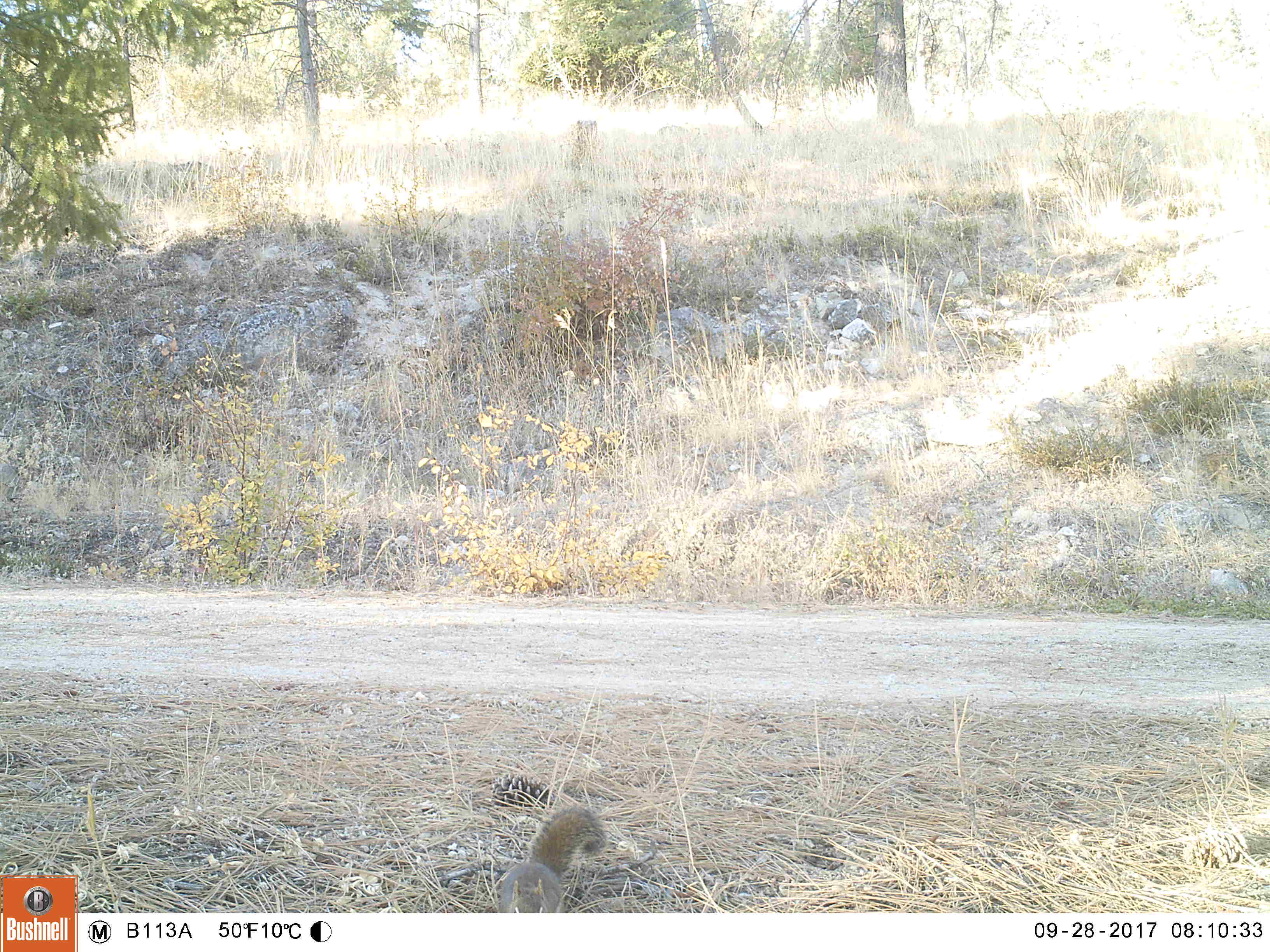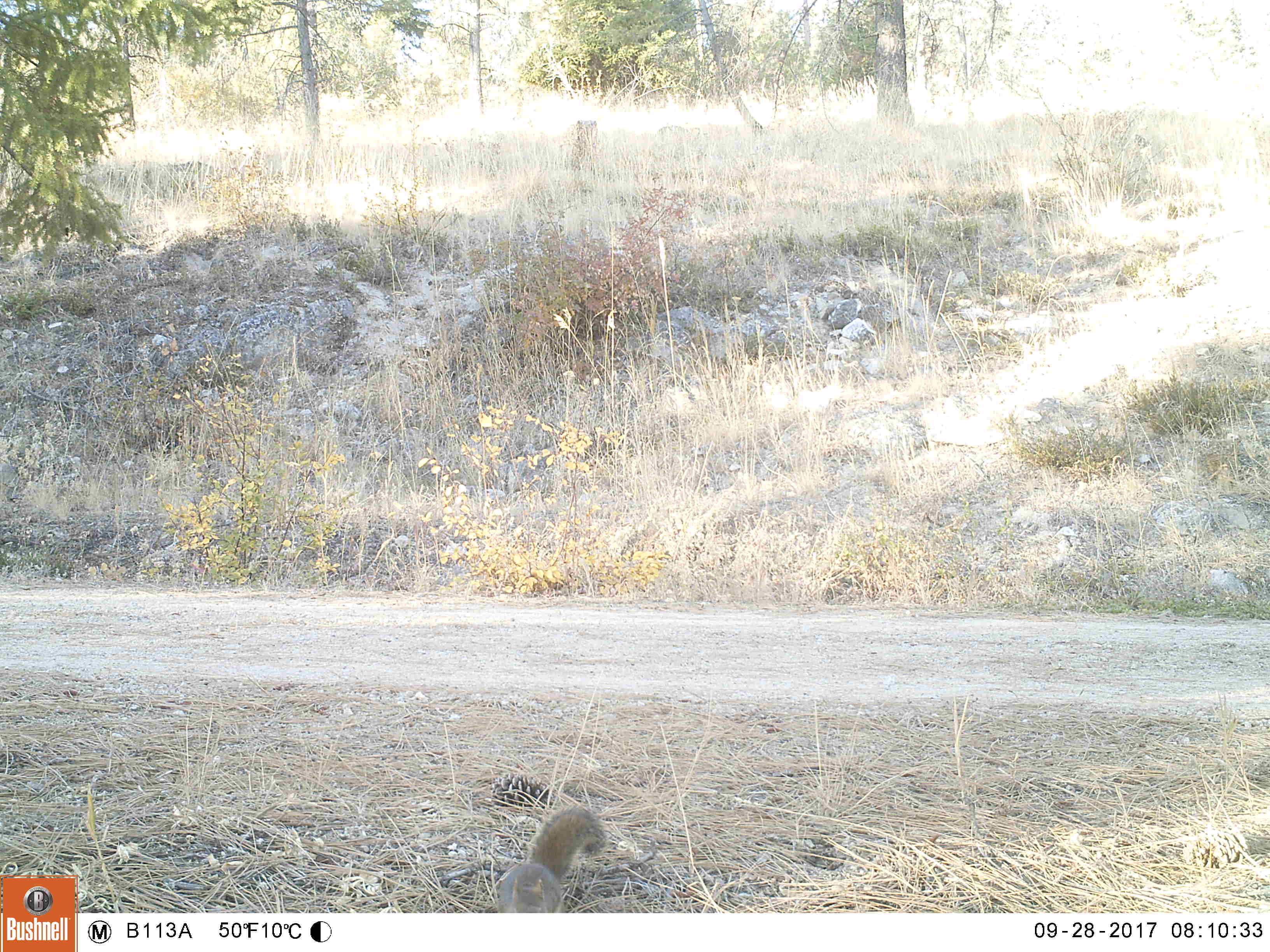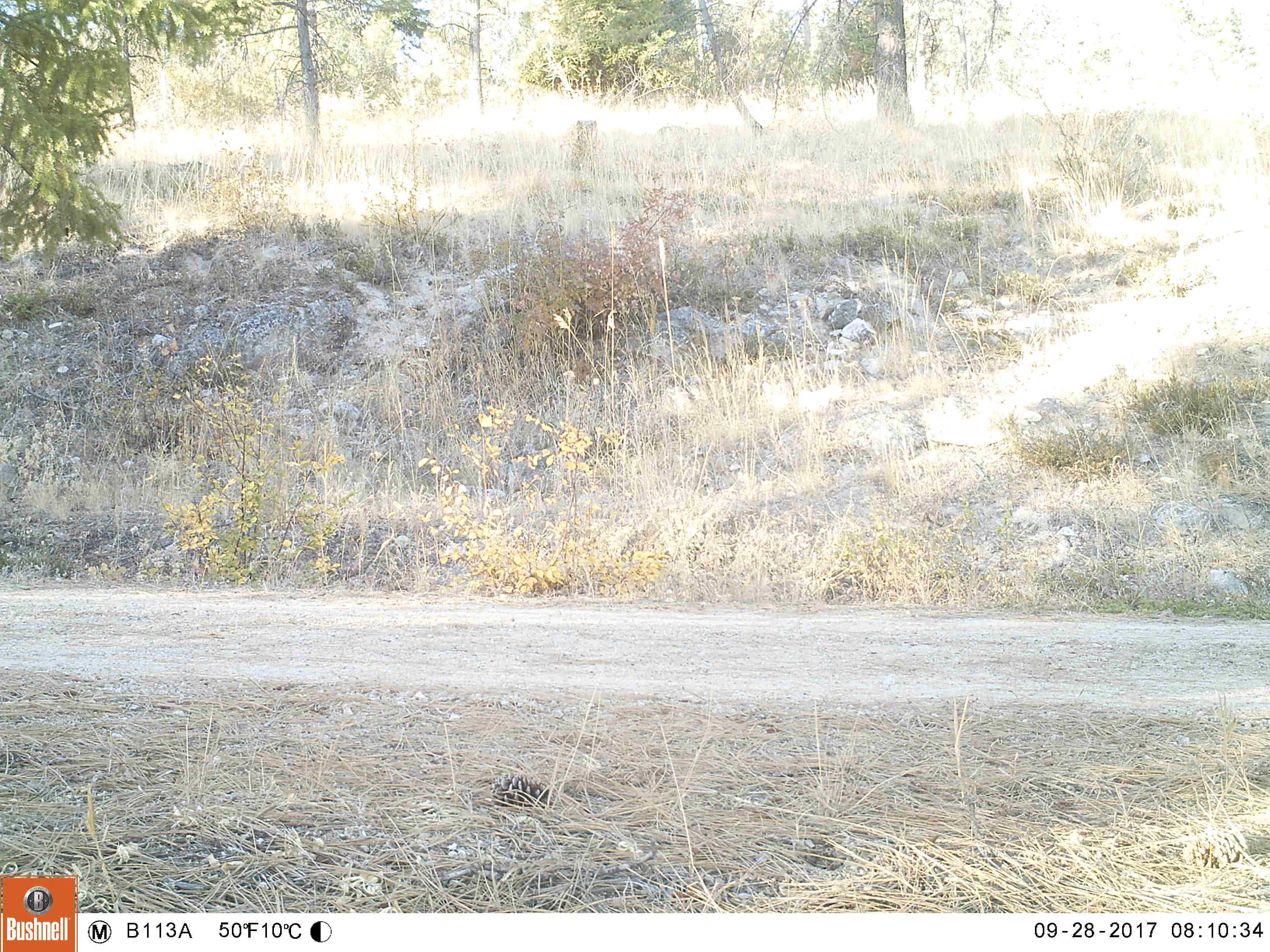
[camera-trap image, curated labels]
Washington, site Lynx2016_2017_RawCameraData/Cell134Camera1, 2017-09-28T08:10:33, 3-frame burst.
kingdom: Animalia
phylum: Chordata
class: Mammalia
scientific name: Mammalia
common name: small mammal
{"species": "small mammal (Mammalia)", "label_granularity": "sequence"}